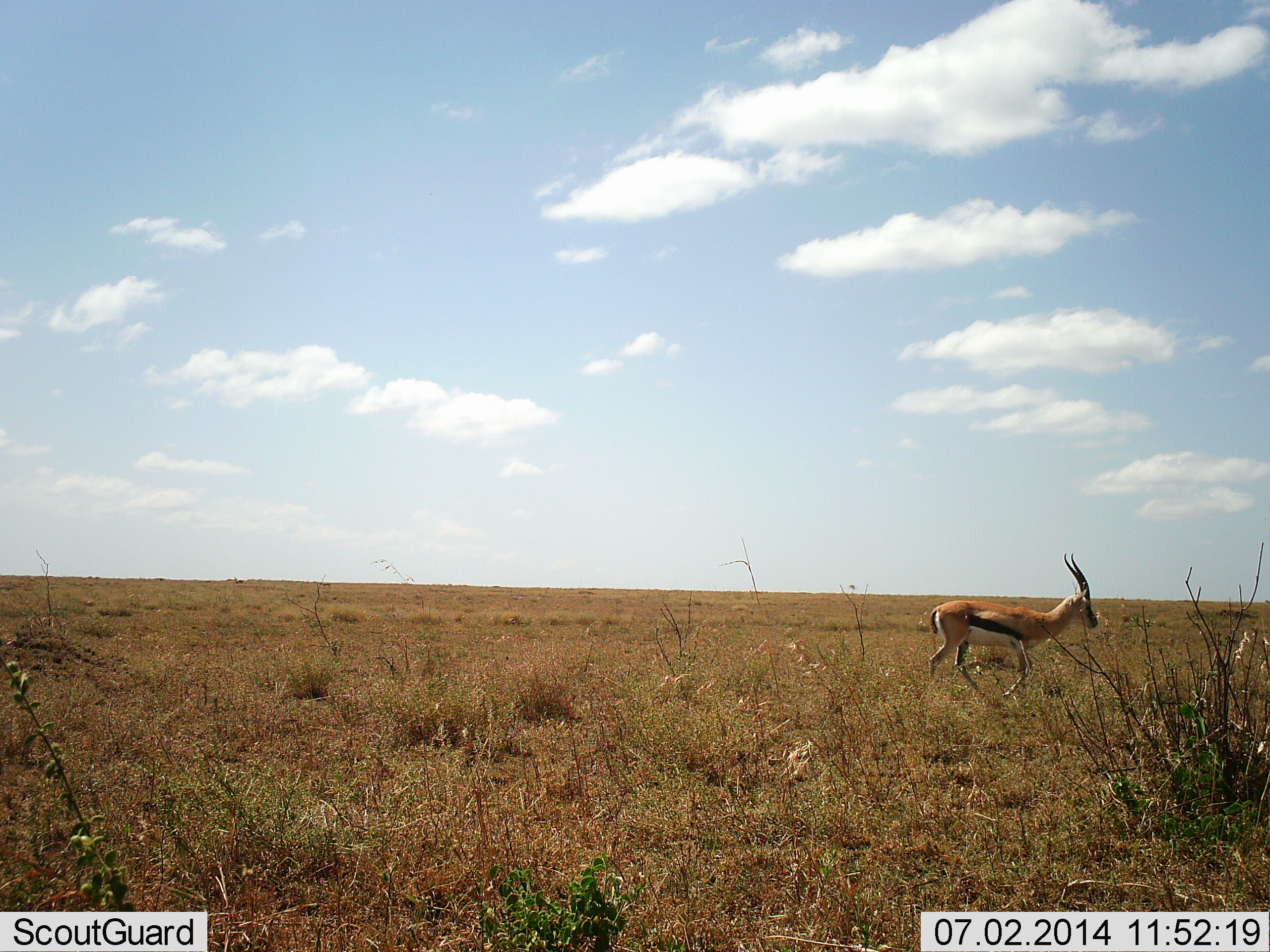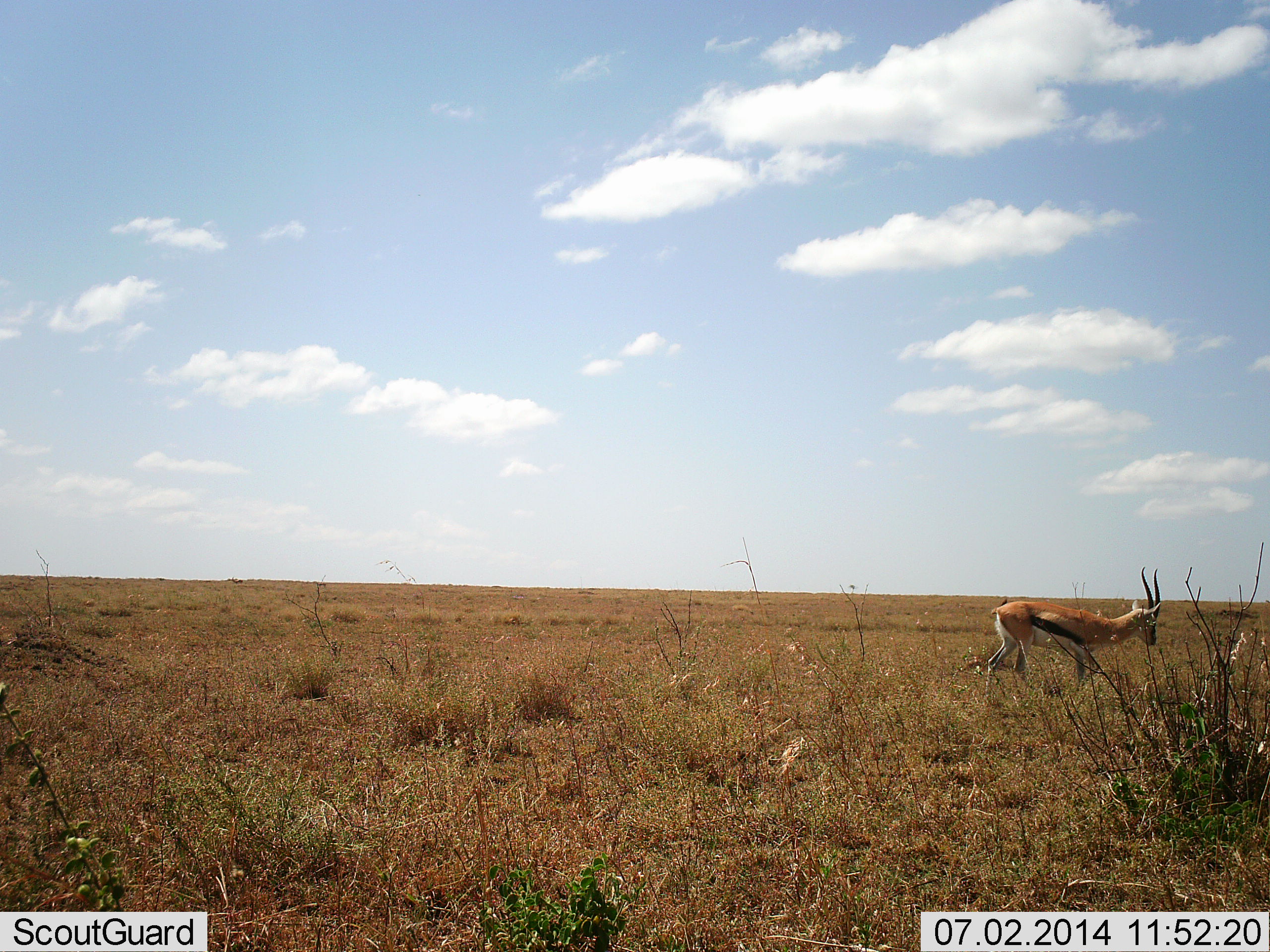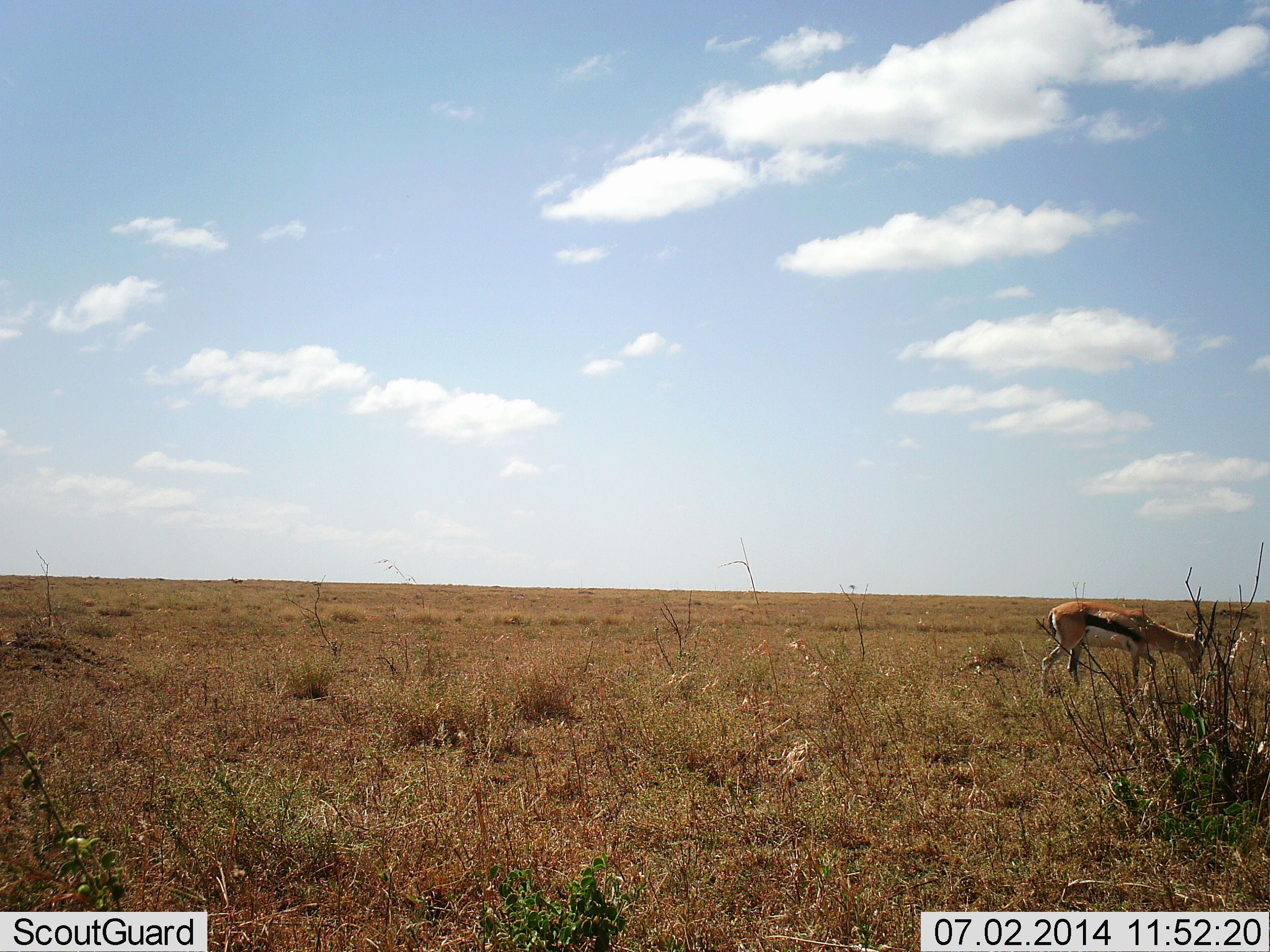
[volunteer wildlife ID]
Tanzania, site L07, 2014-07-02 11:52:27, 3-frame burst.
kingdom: Animalia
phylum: Chordata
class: Mammalia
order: Artiodactyla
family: Bovidae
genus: Eudorcas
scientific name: Eudorcas thomsonii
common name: thomson's gazelle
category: gazellethomsons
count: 1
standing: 10%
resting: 0%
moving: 100%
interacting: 0%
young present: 0%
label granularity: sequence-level